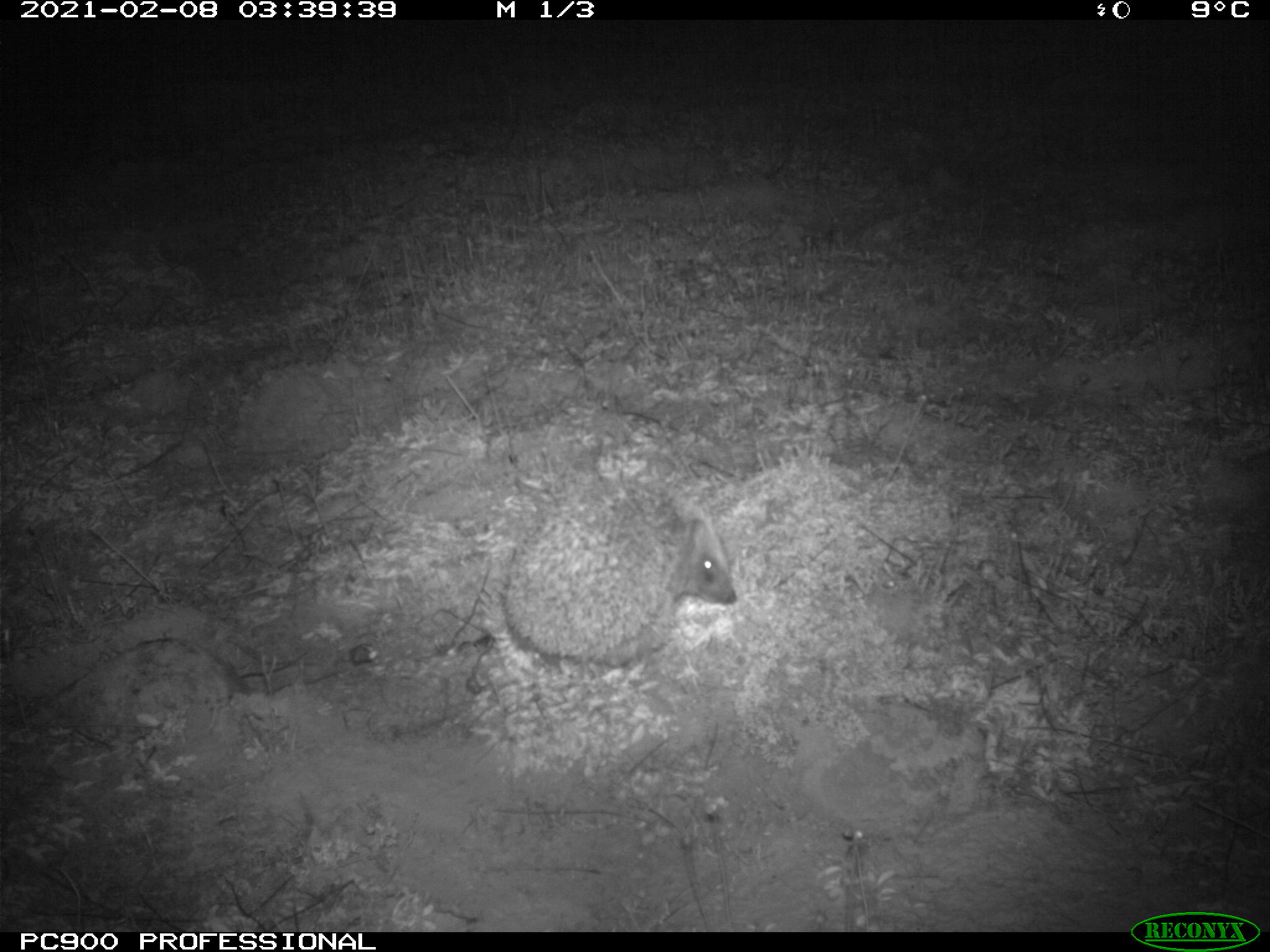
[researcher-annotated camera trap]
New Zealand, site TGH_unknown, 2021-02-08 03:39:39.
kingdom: Animalia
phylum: Chordata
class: Mammalia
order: Eulipotyphla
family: Erinaceidae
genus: Erinaceus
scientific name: Erinaceus europaeus europaeus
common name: european hedgehog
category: hedgehog